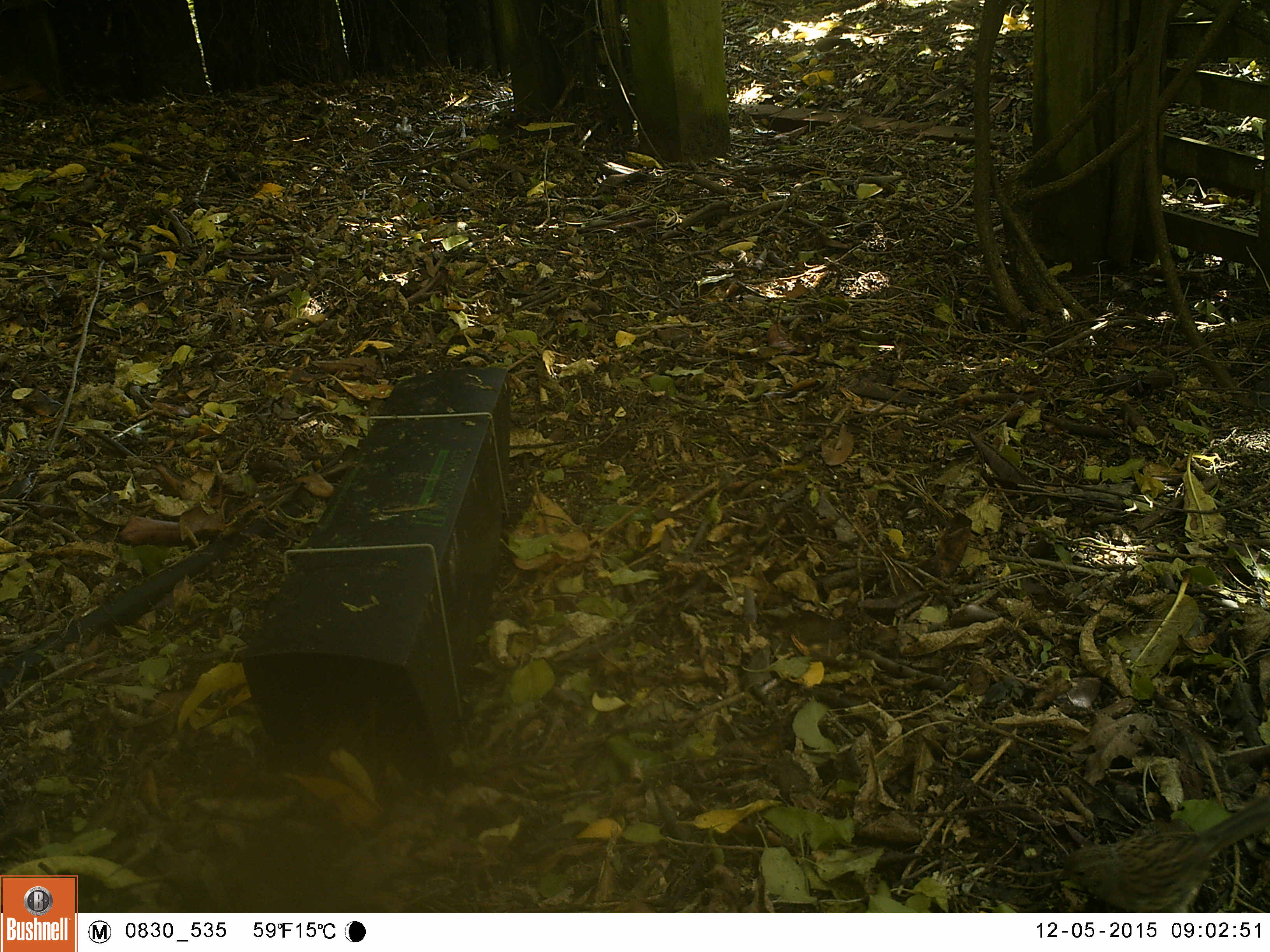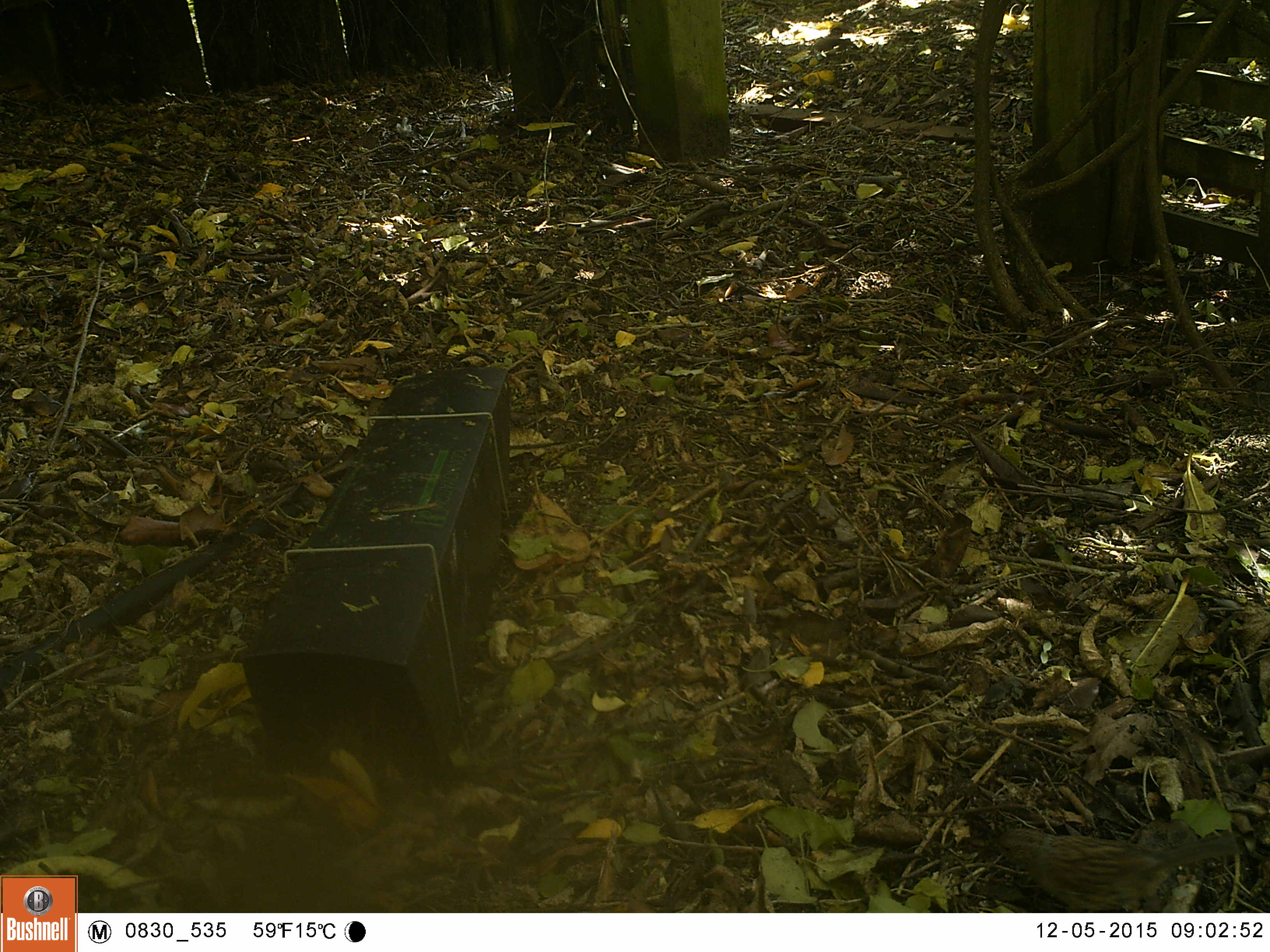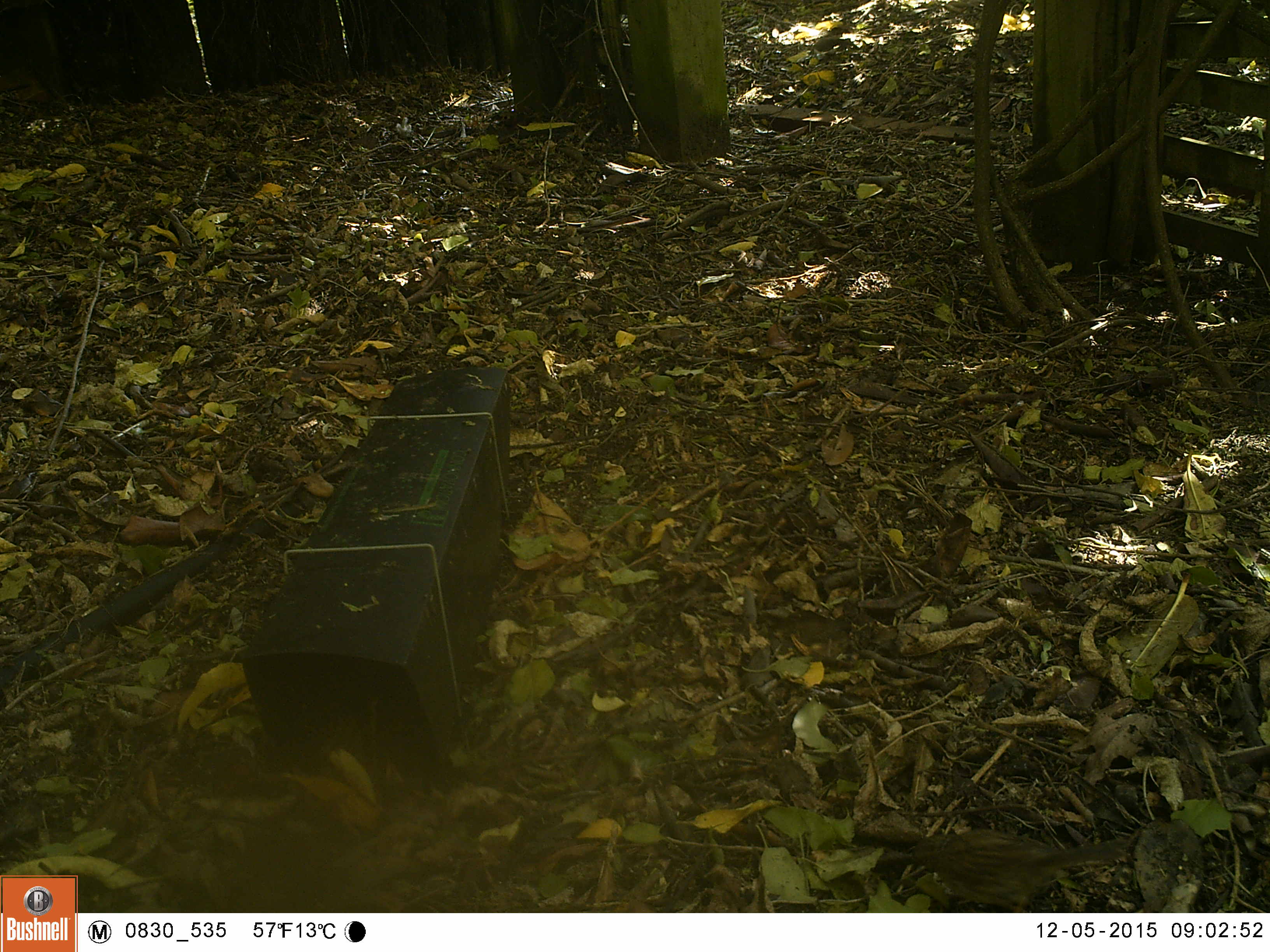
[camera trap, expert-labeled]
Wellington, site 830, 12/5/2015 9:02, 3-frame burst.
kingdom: Animalia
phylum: Chordata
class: Aves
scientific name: Aves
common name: bird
Bird (Aves).